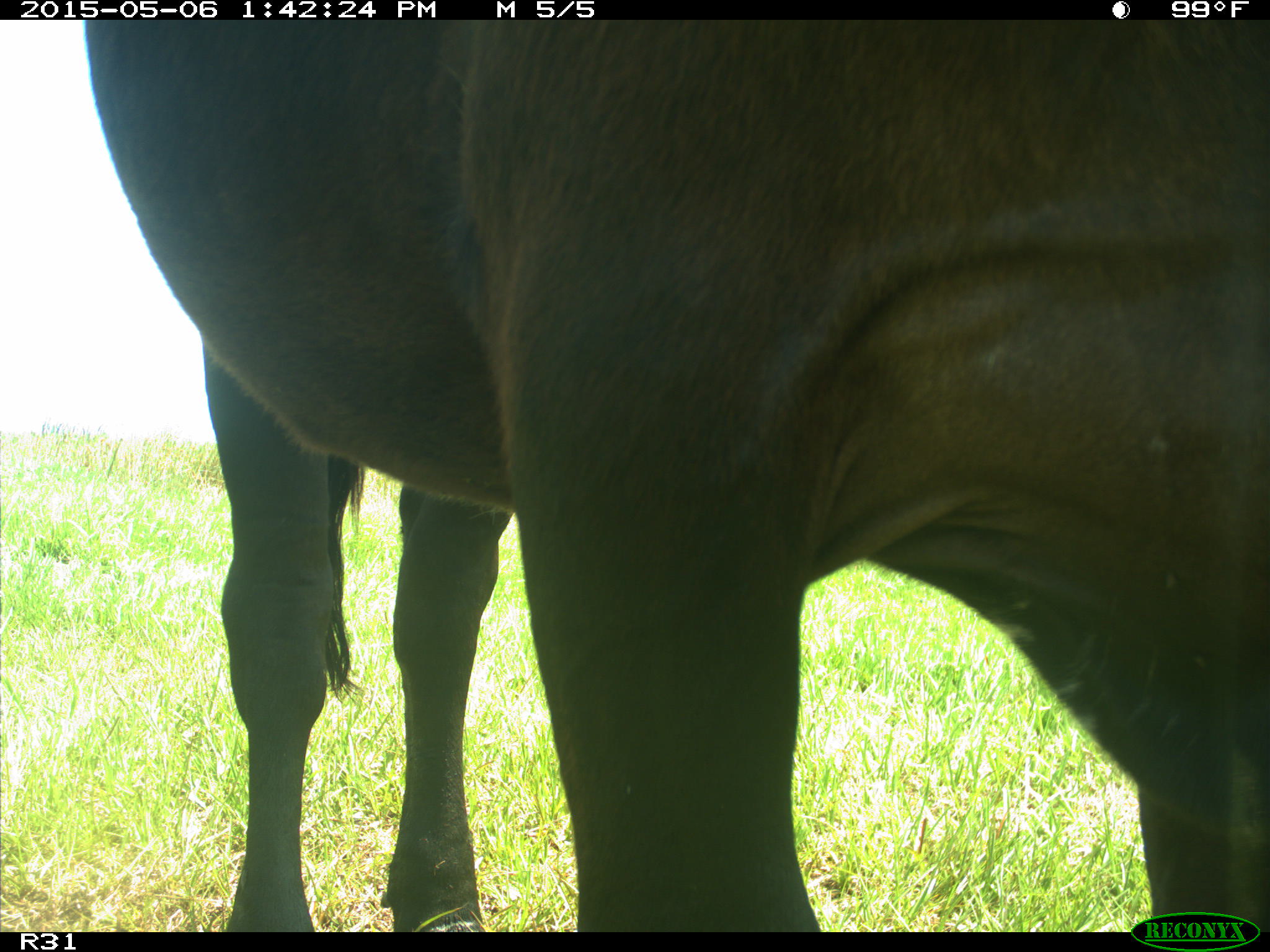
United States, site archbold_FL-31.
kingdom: Animalia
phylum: Chordata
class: Mammalia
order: Artiodactyla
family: Bovidae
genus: Bos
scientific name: Bos taurus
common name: domestic cow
Bos taurus (domestic cow).